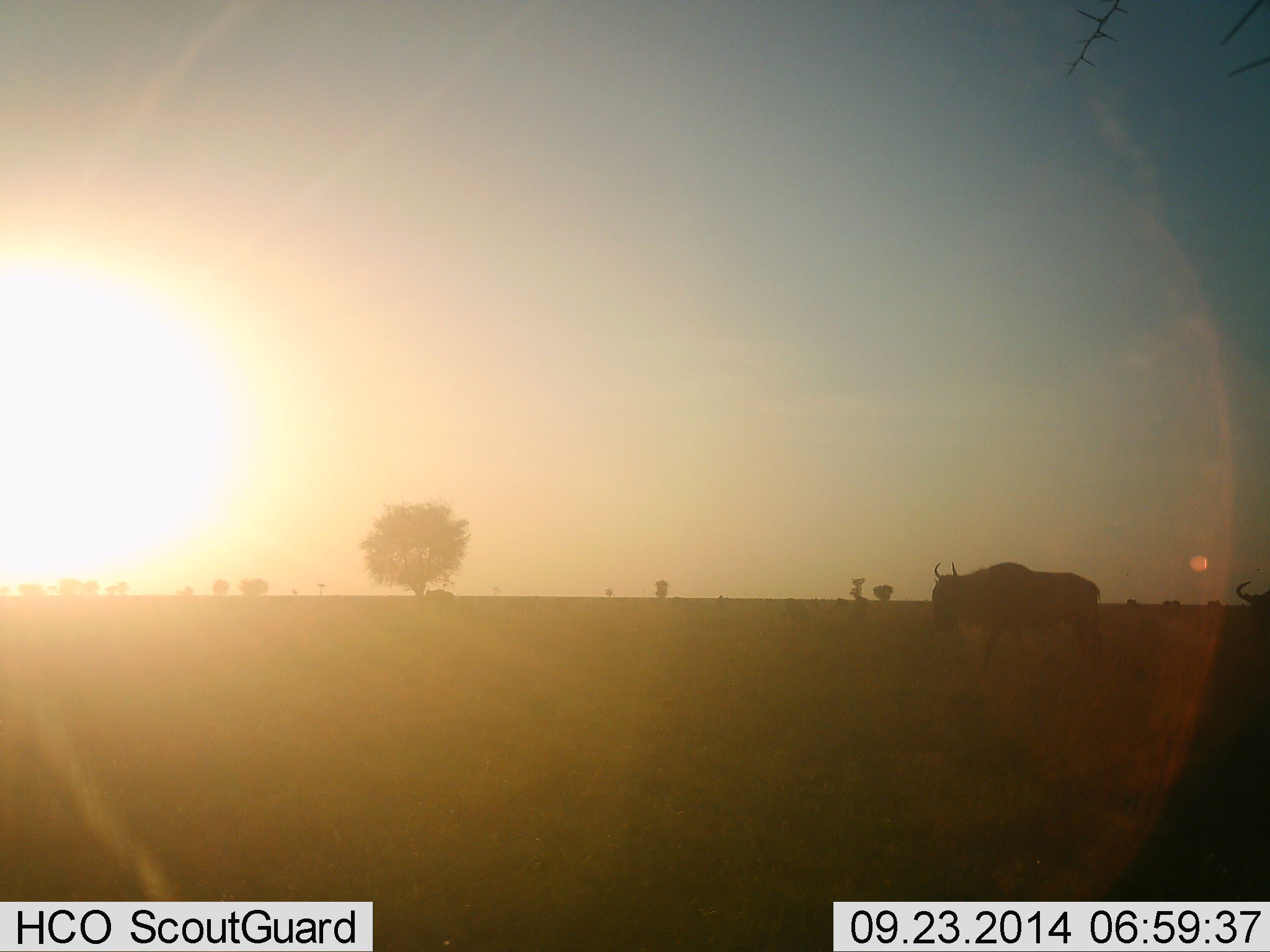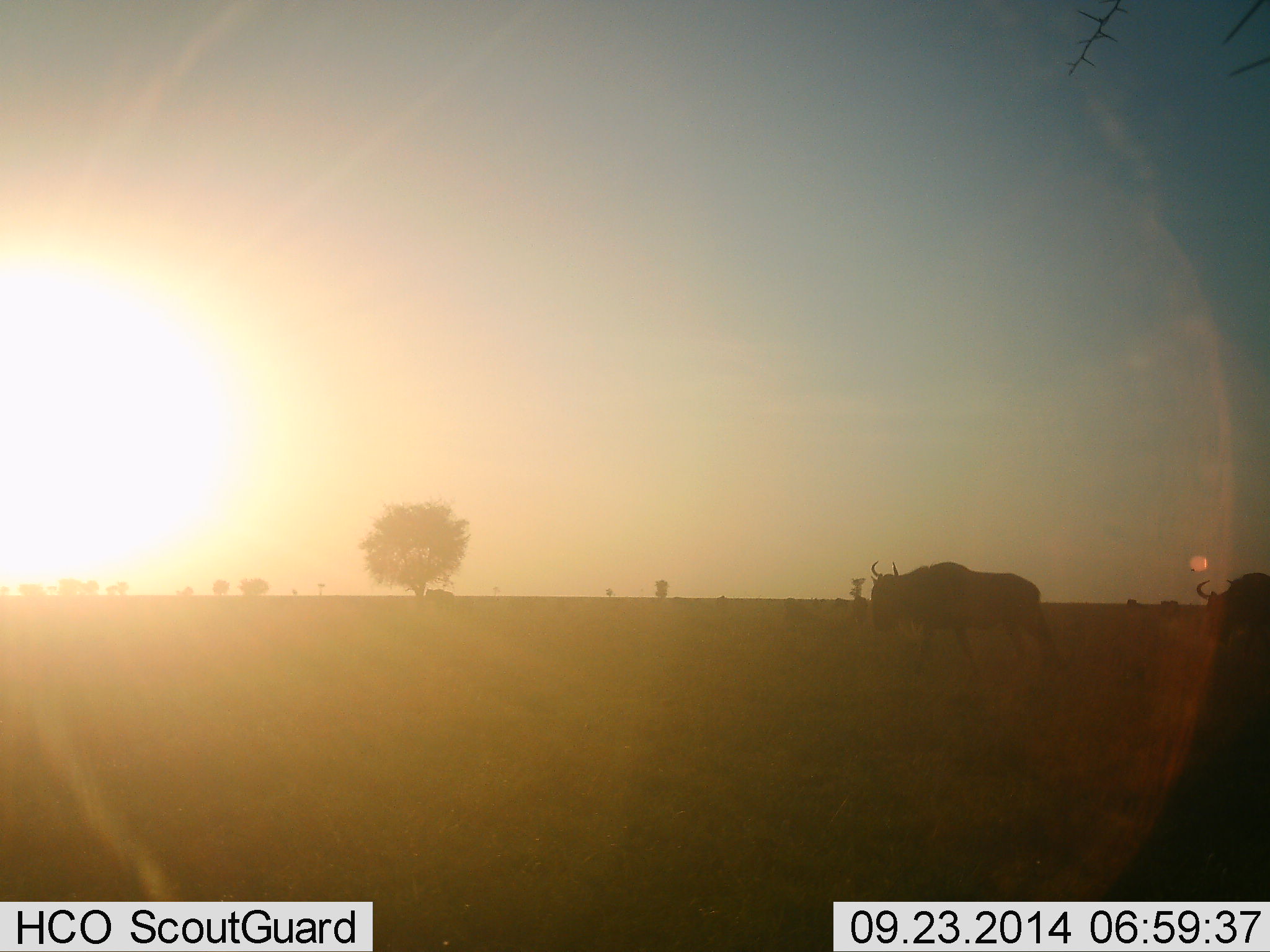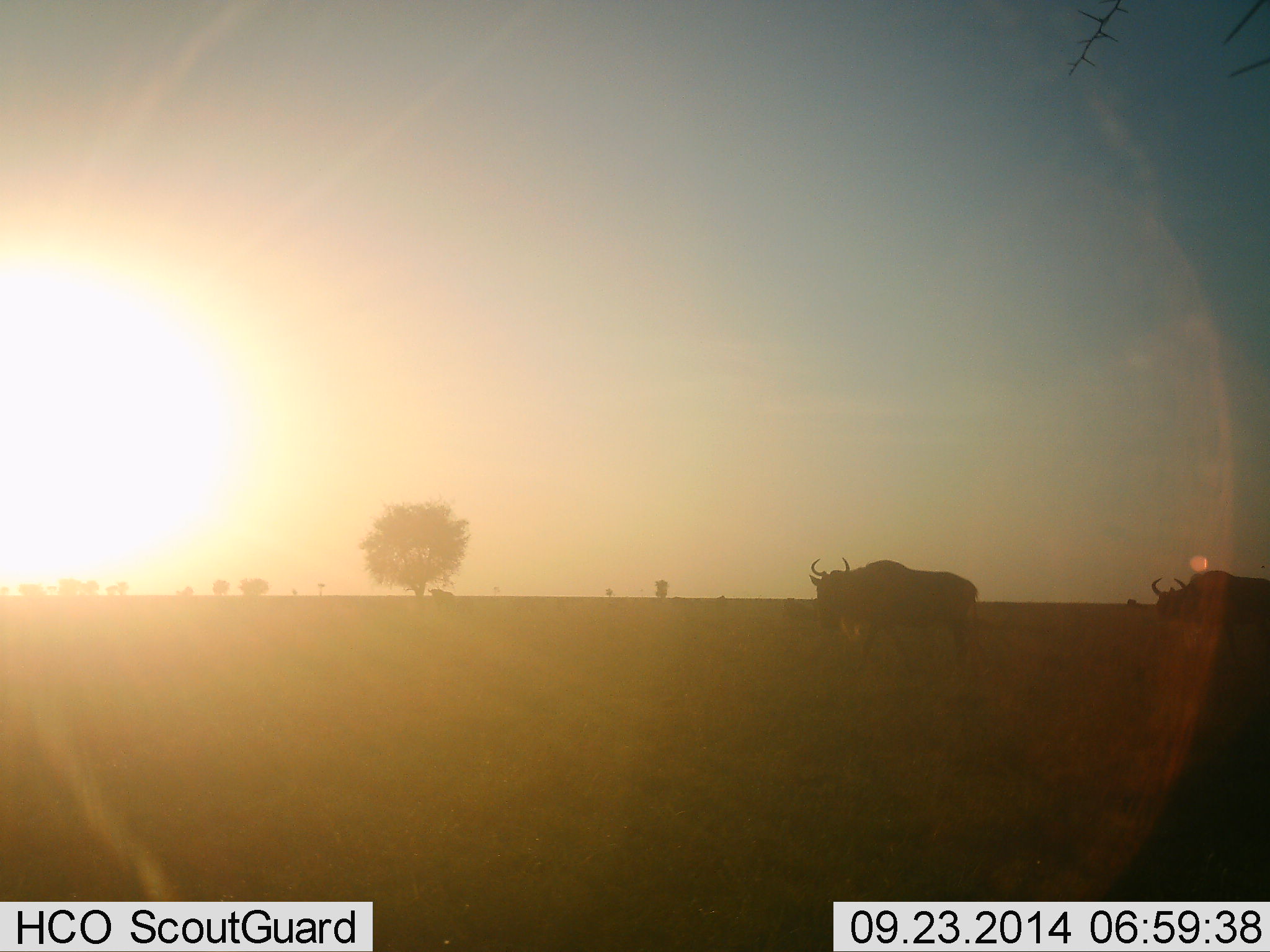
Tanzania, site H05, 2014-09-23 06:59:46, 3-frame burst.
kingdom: Animalia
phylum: Chordata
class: Mammalia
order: Artiodactyla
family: Bovidae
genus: Connochaetes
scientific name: Connochaetes taurinus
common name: blue wildebeest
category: wildebeest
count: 2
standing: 40%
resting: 0%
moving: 100%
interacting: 0%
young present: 0%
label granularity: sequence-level